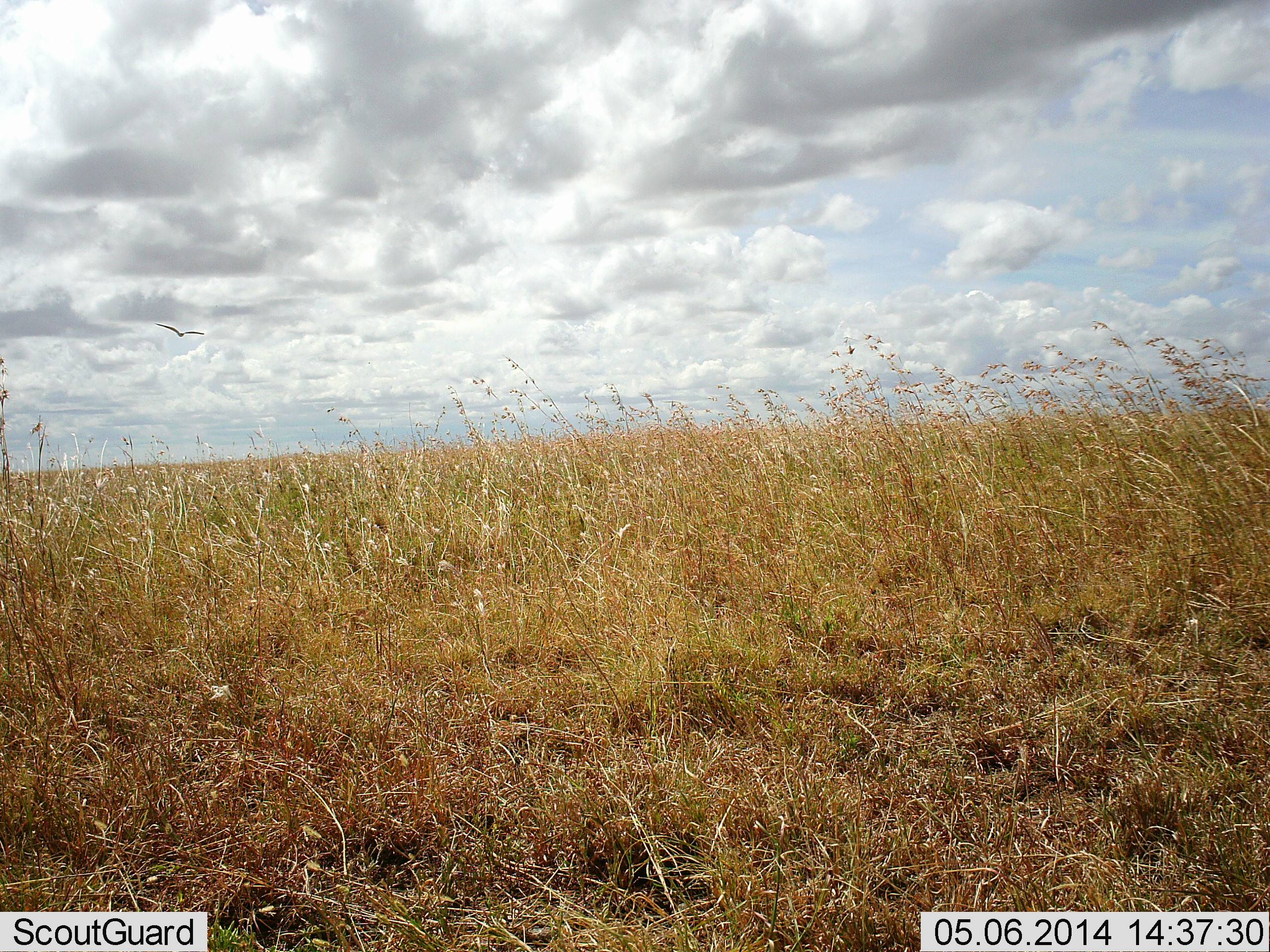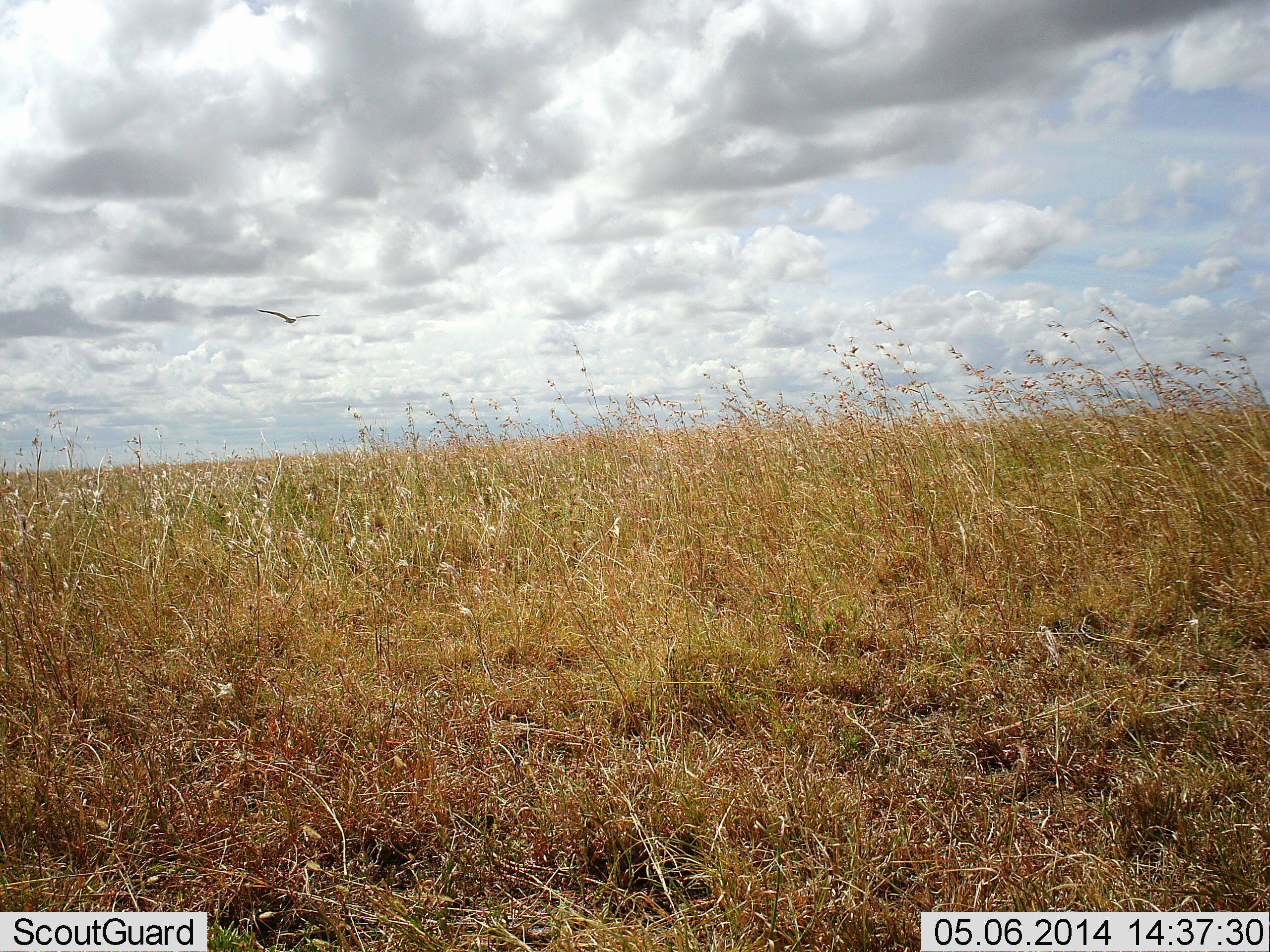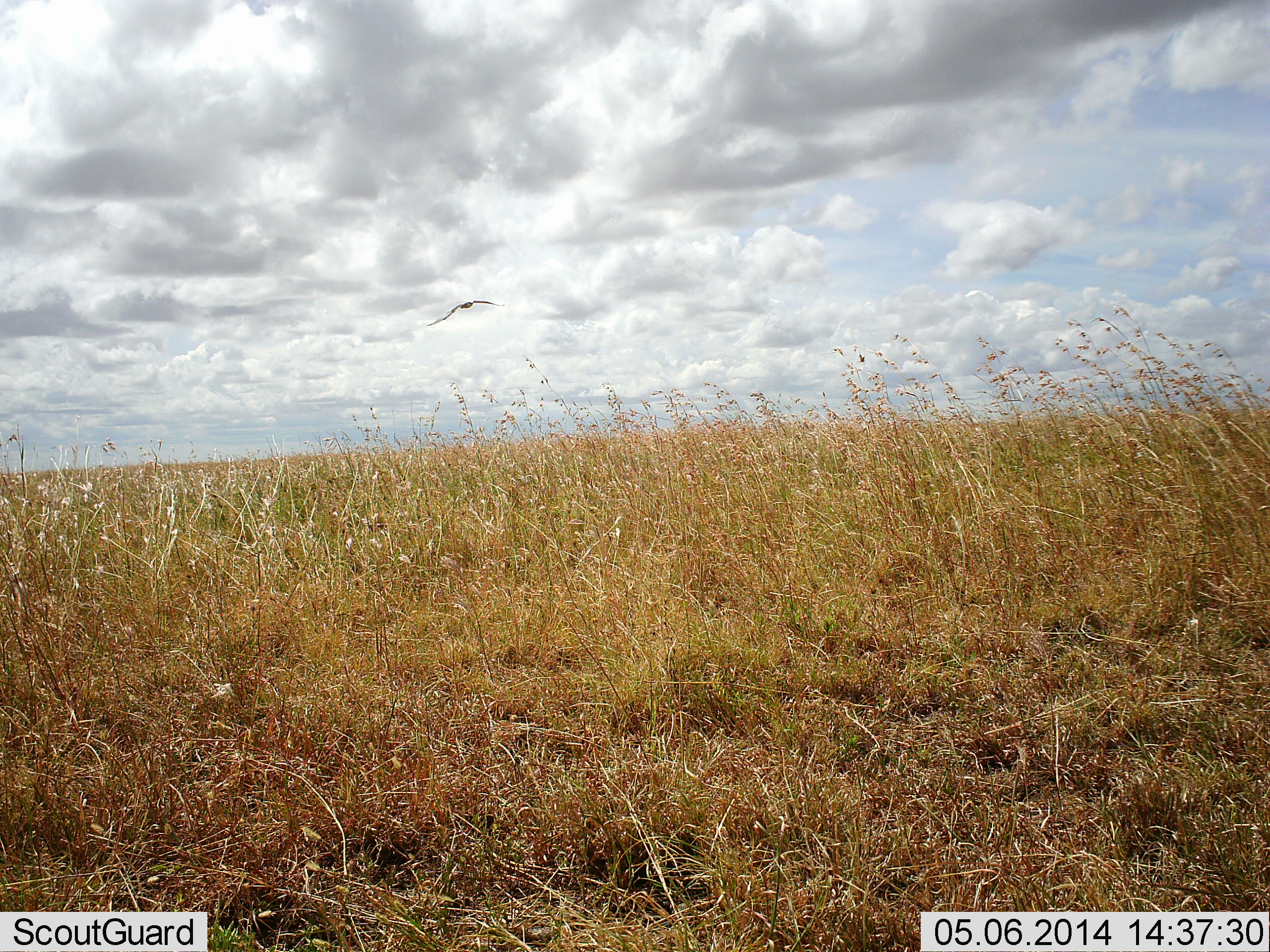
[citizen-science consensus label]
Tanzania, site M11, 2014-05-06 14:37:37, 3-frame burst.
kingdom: Animalia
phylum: Chordata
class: Aves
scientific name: Aves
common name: bird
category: otherbird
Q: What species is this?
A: Otherbird (bird) (Aves).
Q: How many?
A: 1.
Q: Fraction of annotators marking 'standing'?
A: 0%.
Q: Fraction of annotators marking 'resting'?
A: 0%.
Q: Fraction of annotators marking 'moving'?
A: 100%.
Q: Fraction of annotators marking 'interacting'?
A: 0%.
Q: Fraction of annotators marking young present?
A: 0%.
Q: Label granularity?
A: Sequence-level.